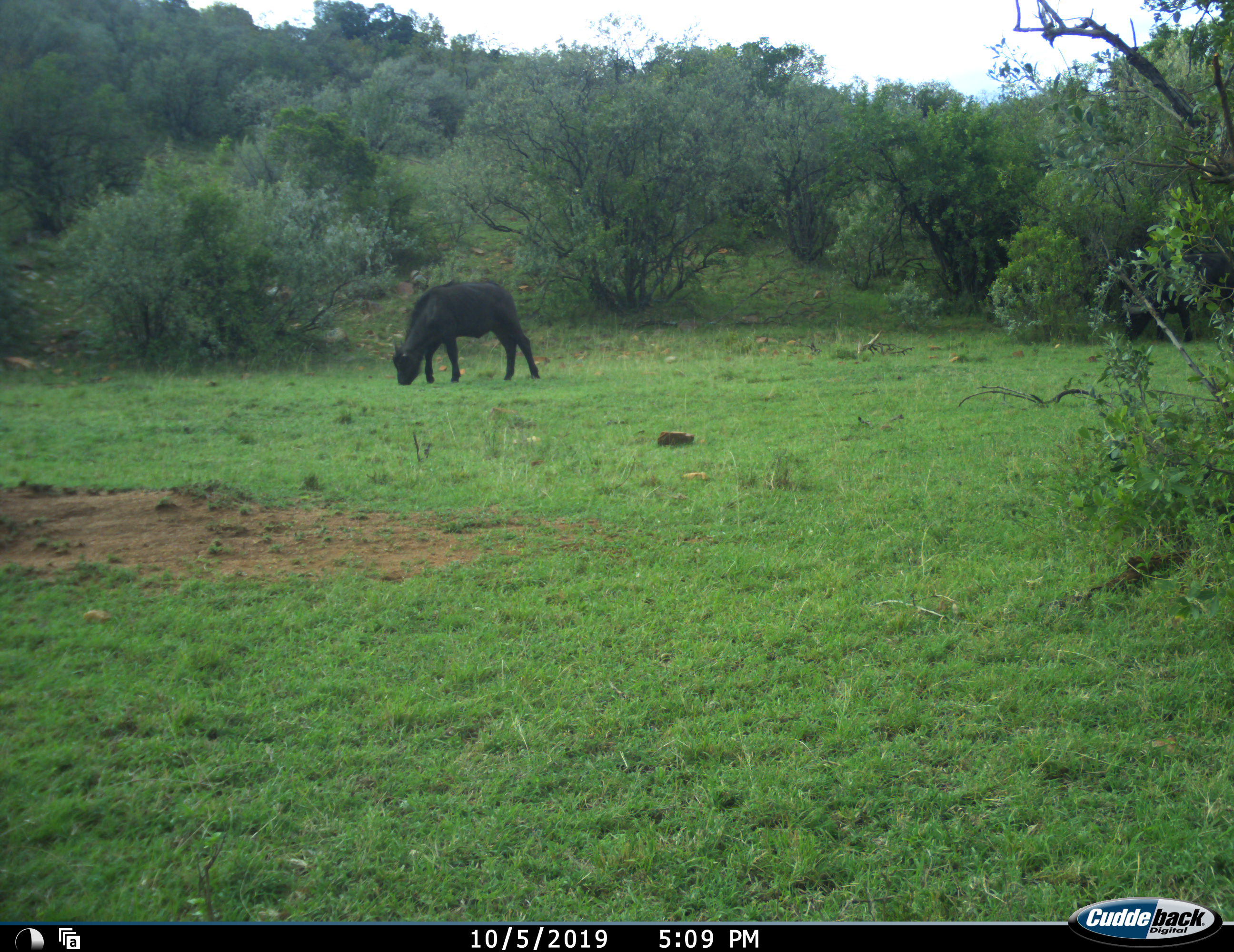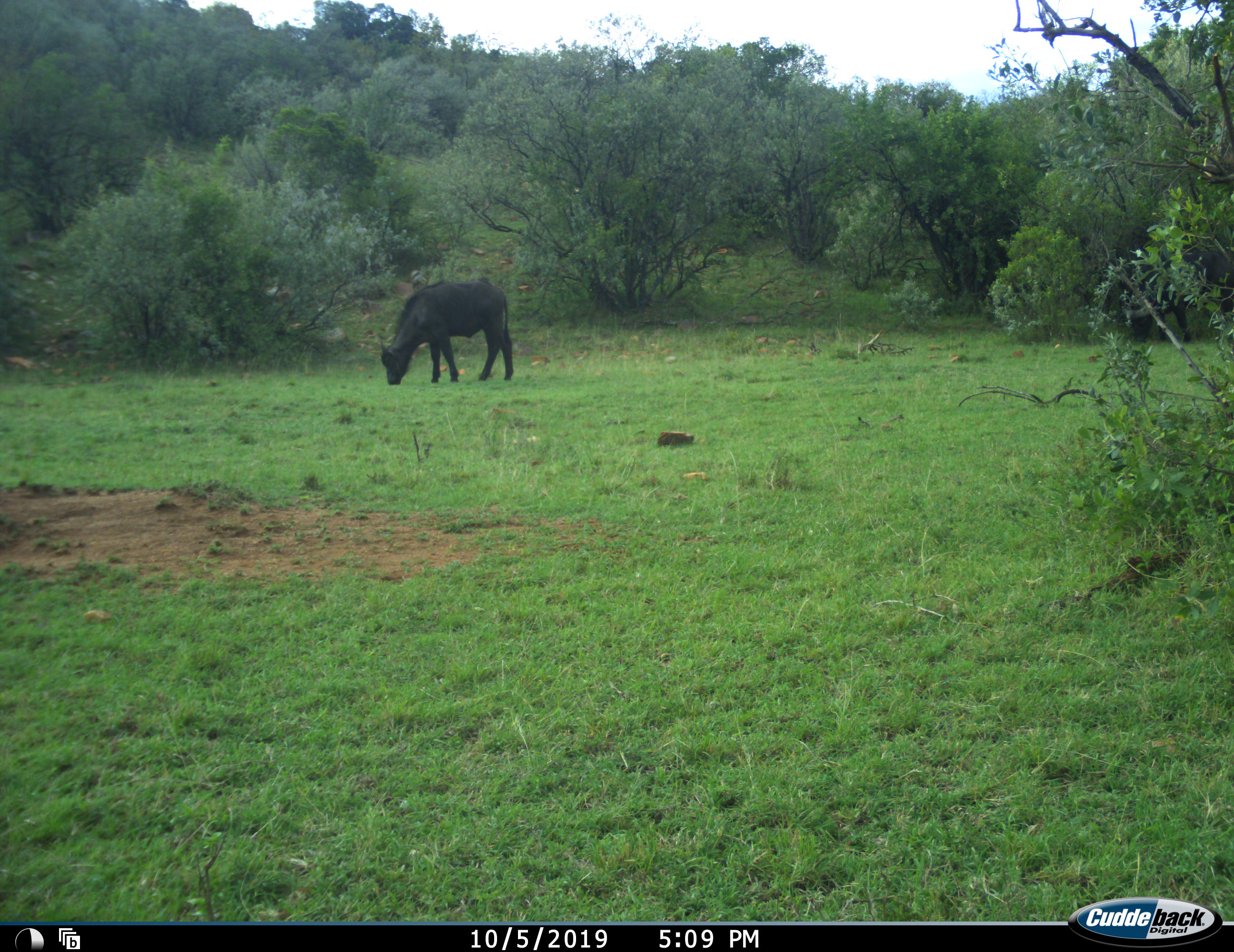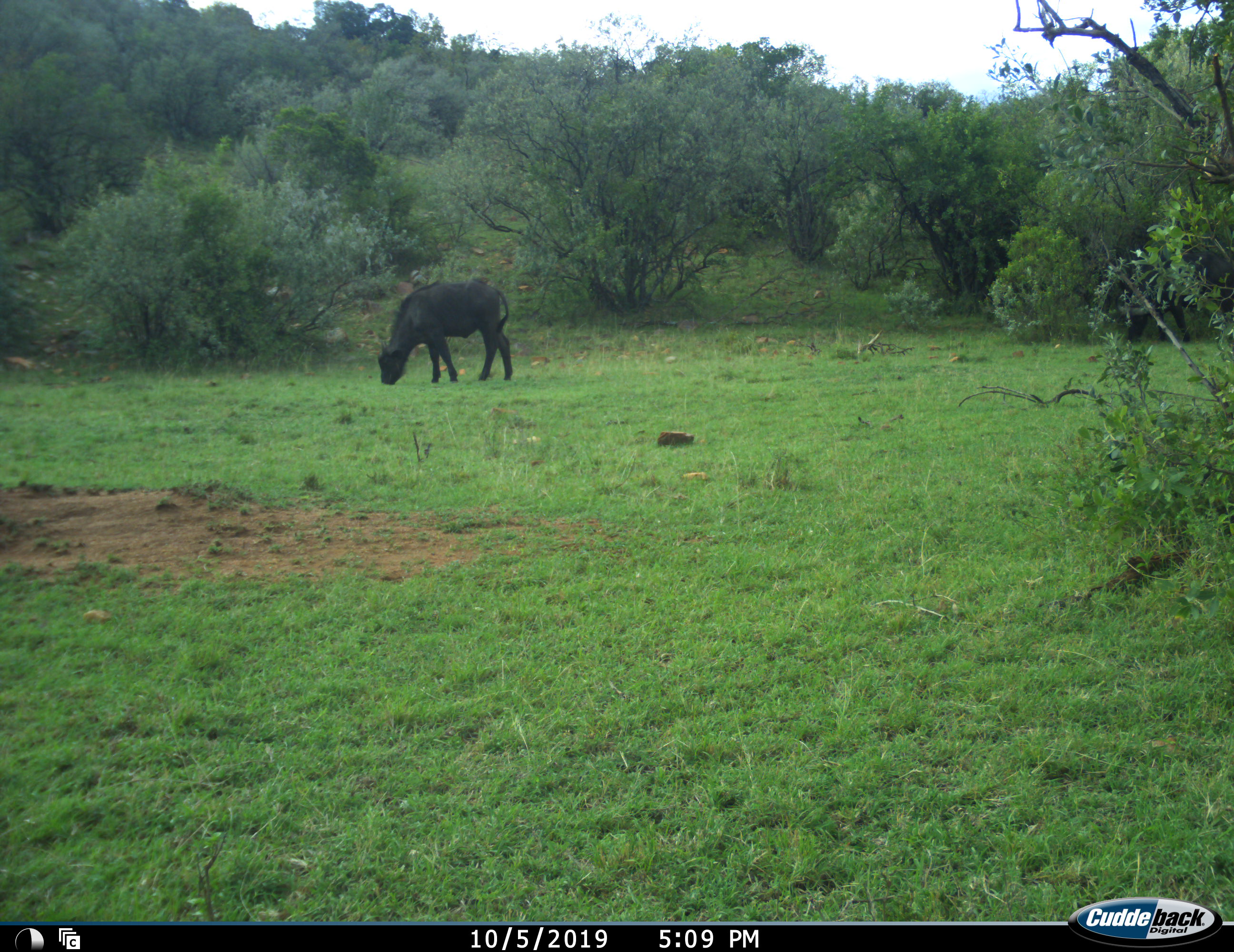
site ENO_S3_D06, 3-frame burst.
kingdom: Animalia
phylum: Chordata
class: Mammalia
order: Artiodactyla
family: Bovidae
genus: Syncerus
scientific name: Syncerus caffer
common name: african buffalo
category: buffalo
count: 1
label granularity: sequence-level